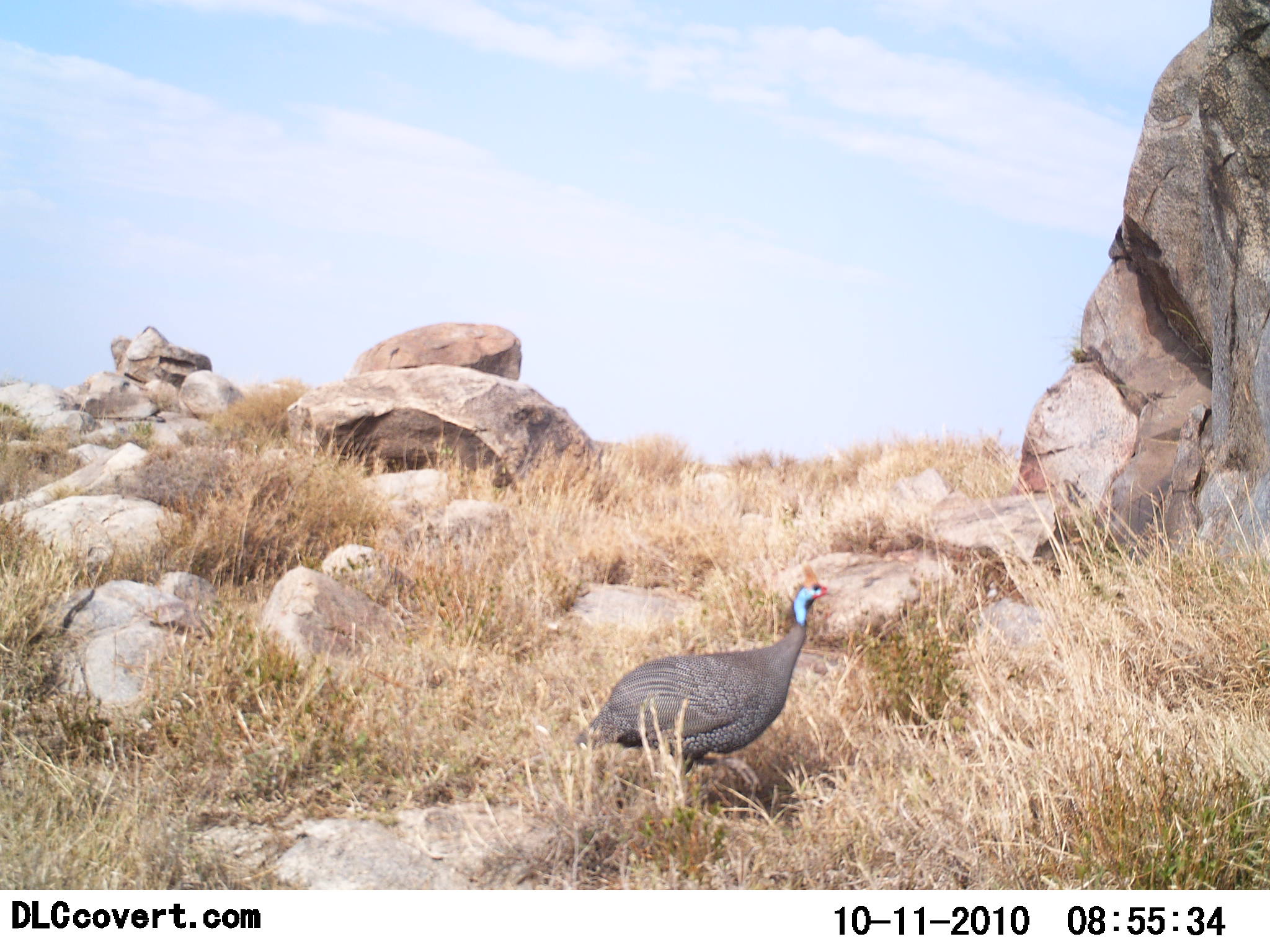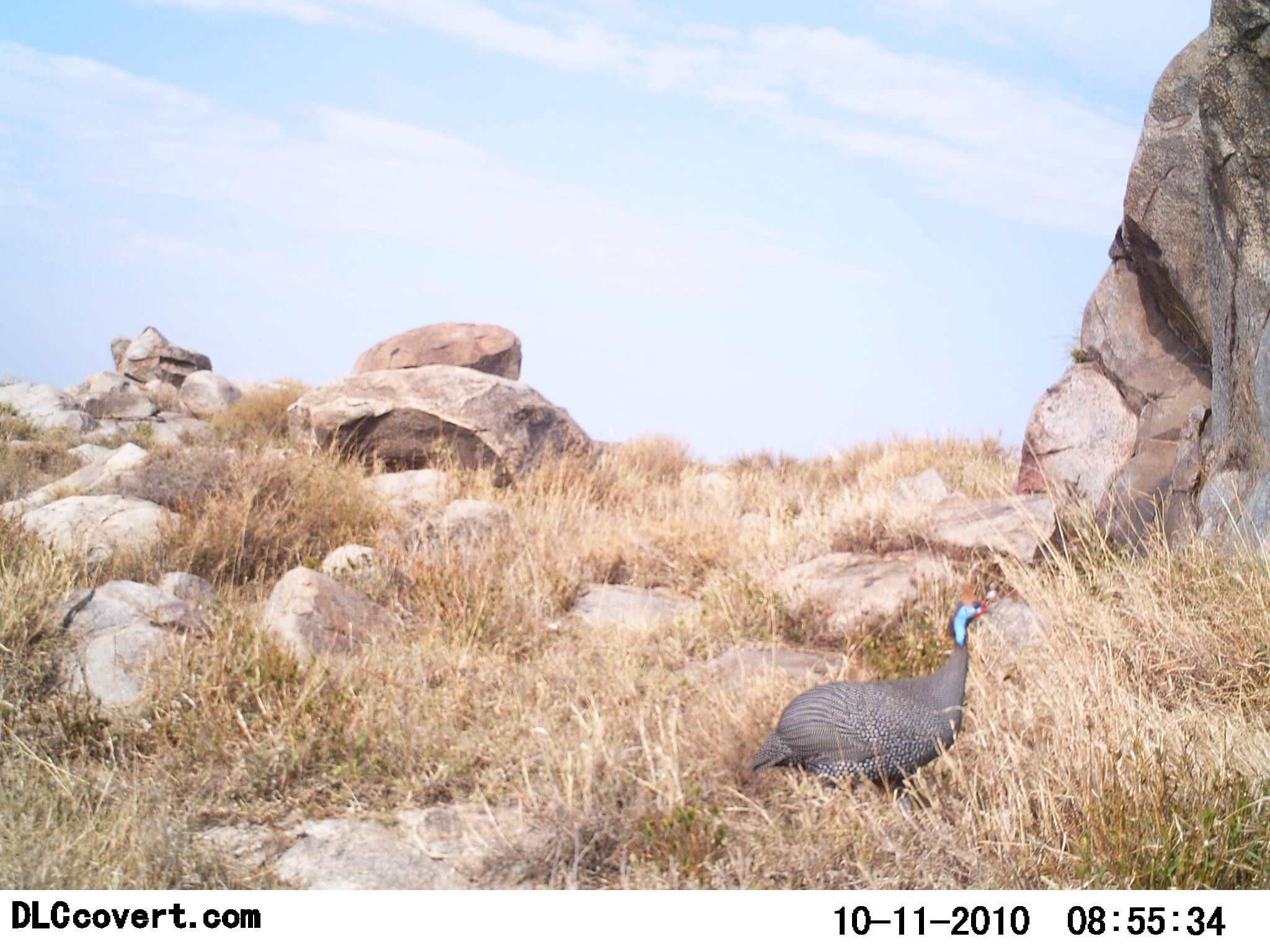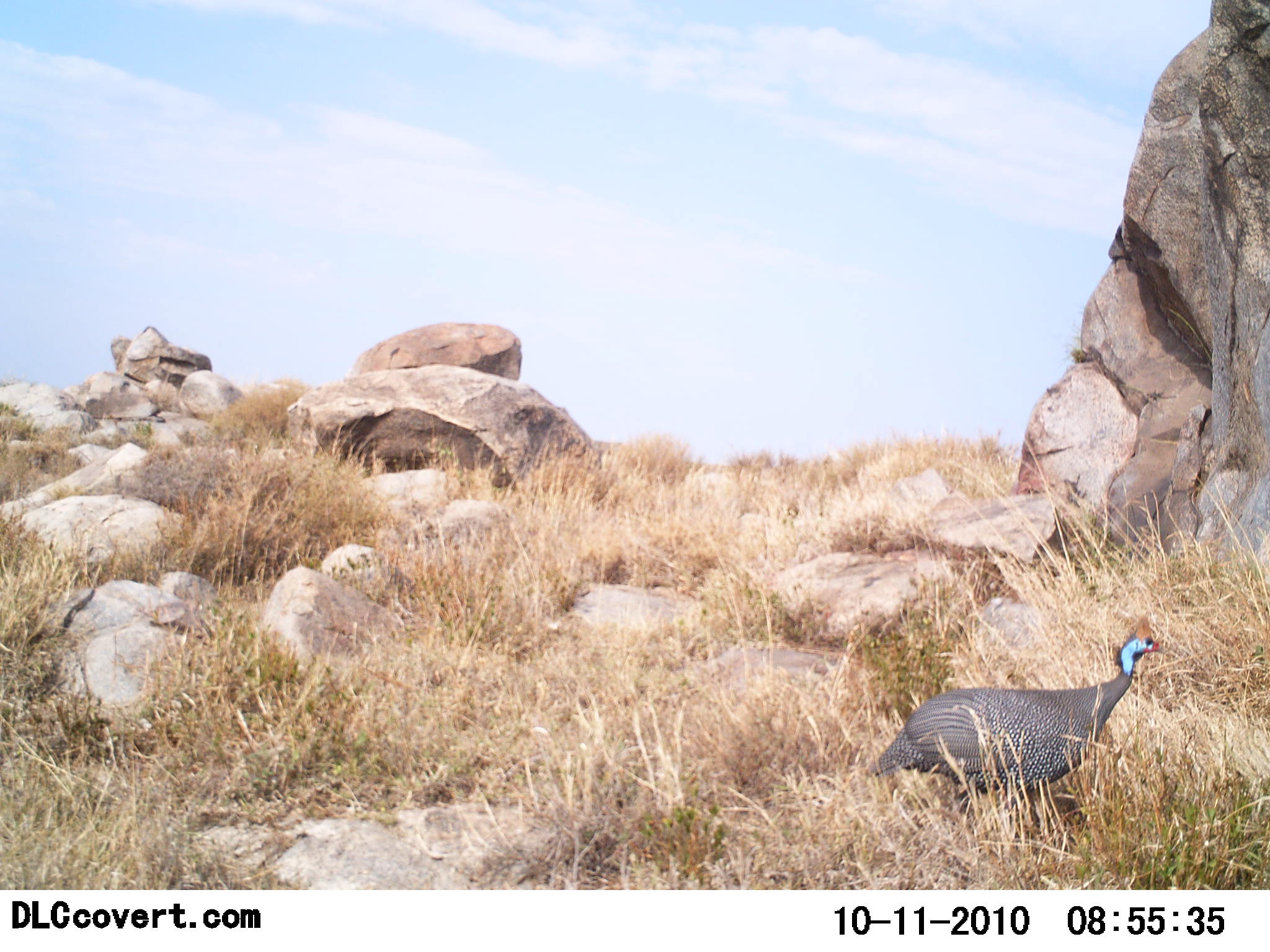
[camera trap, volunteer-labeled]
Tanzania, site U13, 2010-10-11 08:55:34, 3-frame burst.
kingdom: Animalia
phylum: Chordata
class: Aves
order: Galliformes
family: Numididae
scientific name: Numididae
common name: guinea fowl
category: guineafowl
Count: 1.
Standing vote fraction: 12%.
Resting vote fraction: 0%.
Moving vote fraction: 88%.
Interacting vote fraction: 0%.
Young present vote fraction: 0%.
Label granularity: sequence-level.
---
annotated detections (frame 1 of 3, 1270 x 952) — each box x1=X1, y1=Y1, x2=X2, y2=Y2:
animal: x1=572, y1=562, x2=840, y2=816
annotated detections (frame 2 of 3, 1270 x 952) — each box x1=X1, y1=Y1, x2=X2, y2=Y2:
animal: x1=744, y1=582, x2=996, y2=837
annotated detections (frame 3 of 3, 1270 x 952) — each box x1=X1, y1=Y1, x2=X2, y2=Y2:
animal: x1=864, y1=611, x2=1170, y2=856